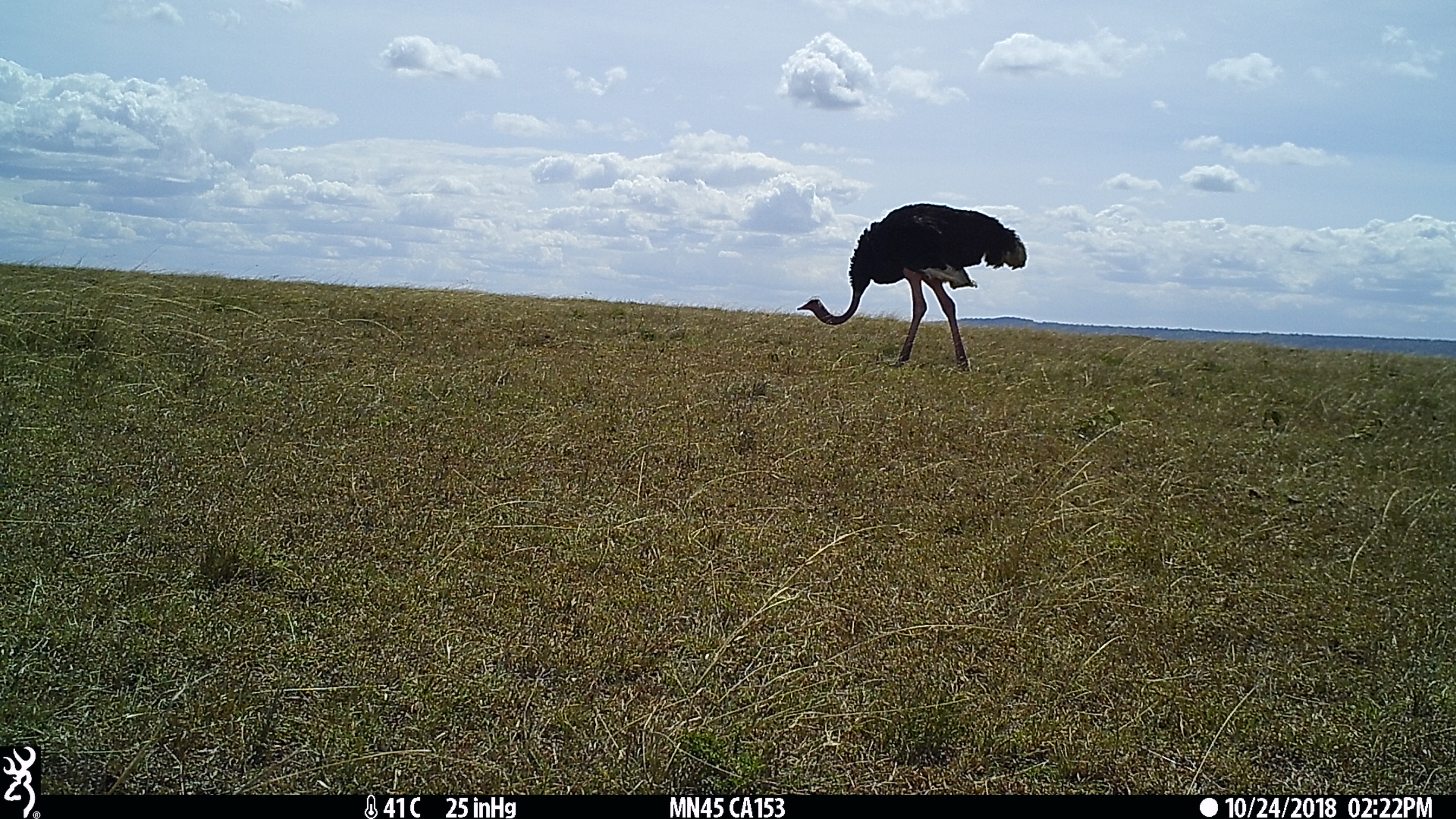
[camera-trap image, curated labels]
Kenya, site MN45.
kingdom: Animalia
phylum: Chordata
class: Aves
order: Struthioniformes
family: Struthionidae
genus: Struthio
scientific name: Struthio camelus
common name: ostrich